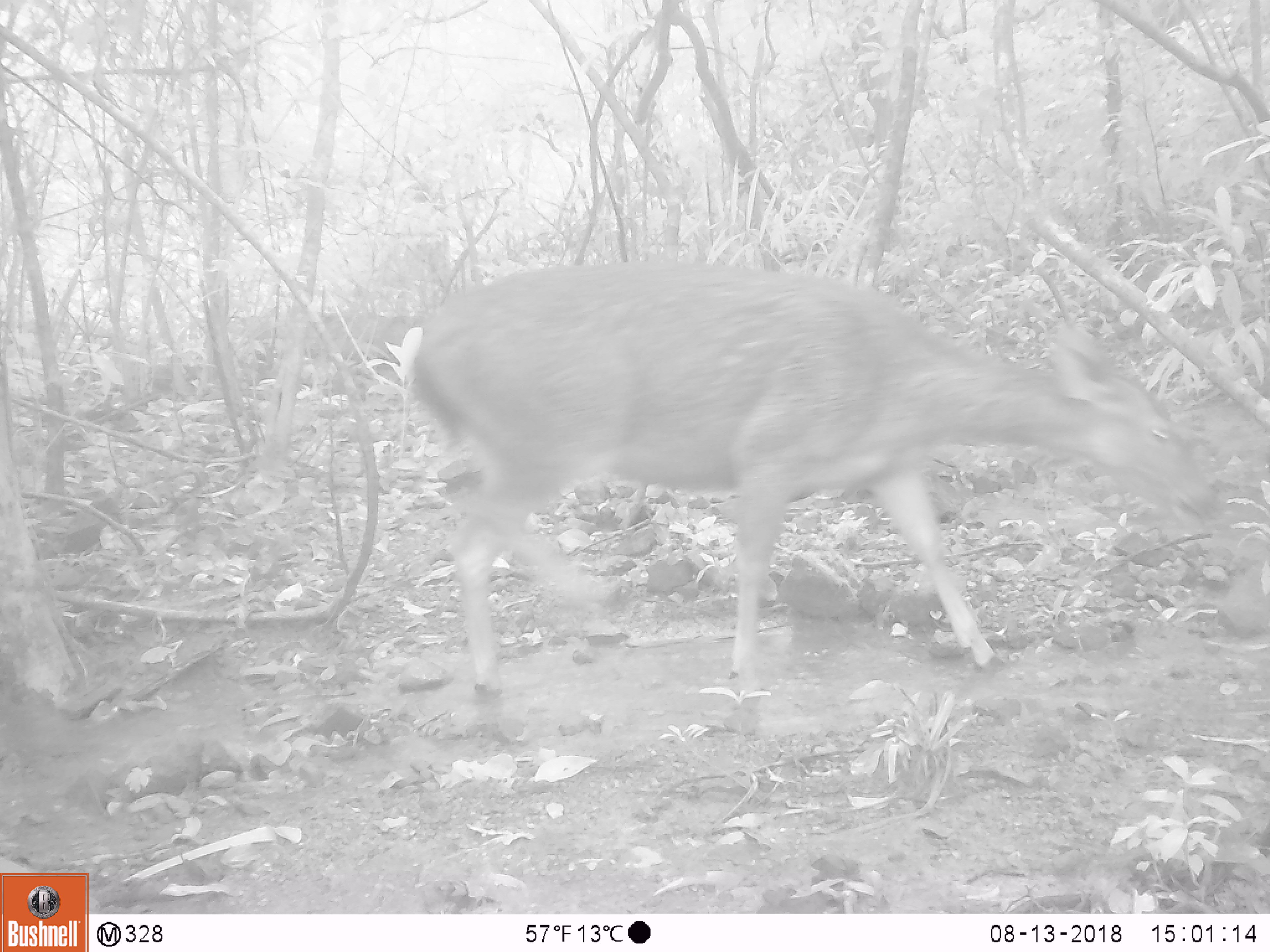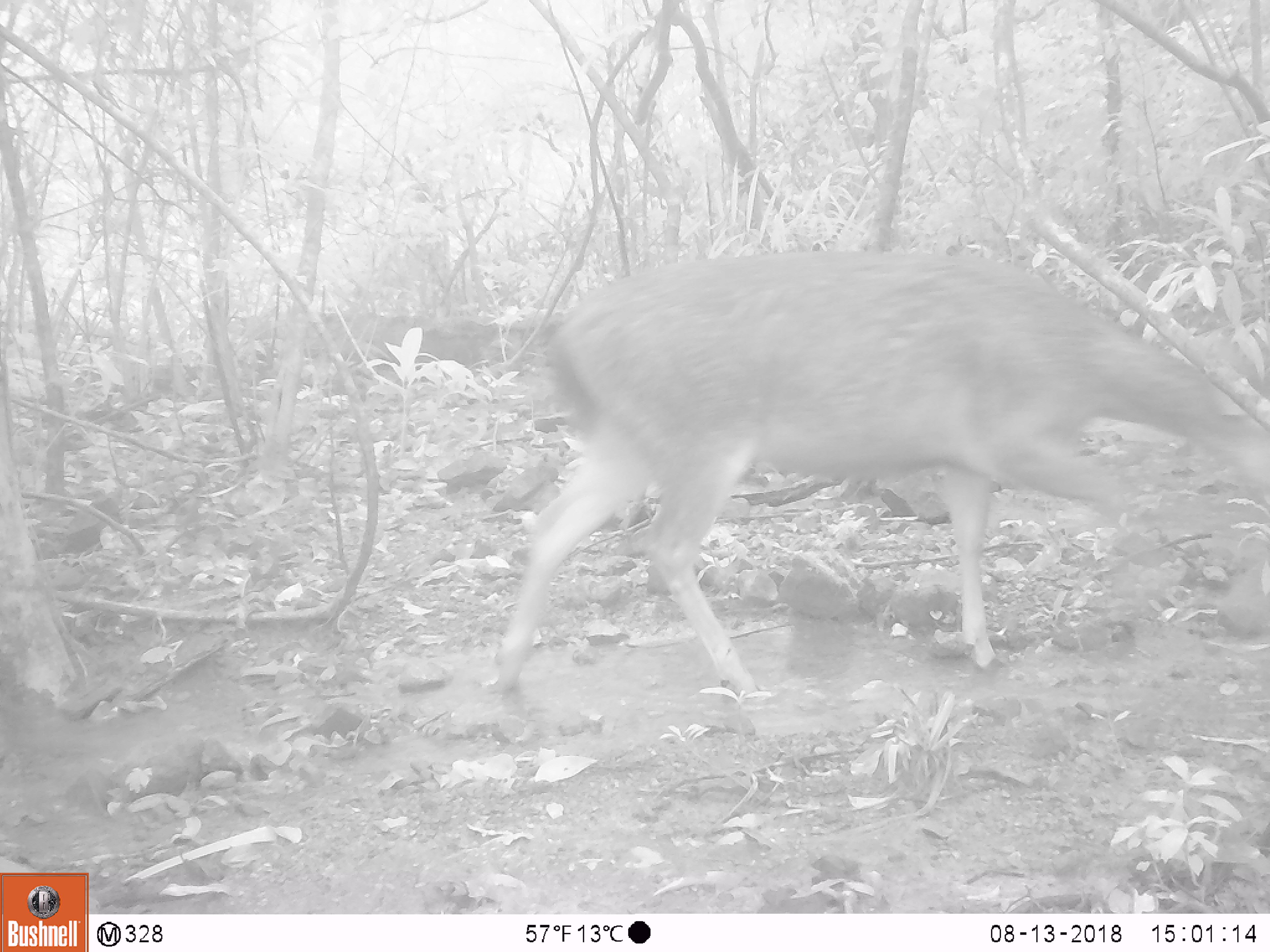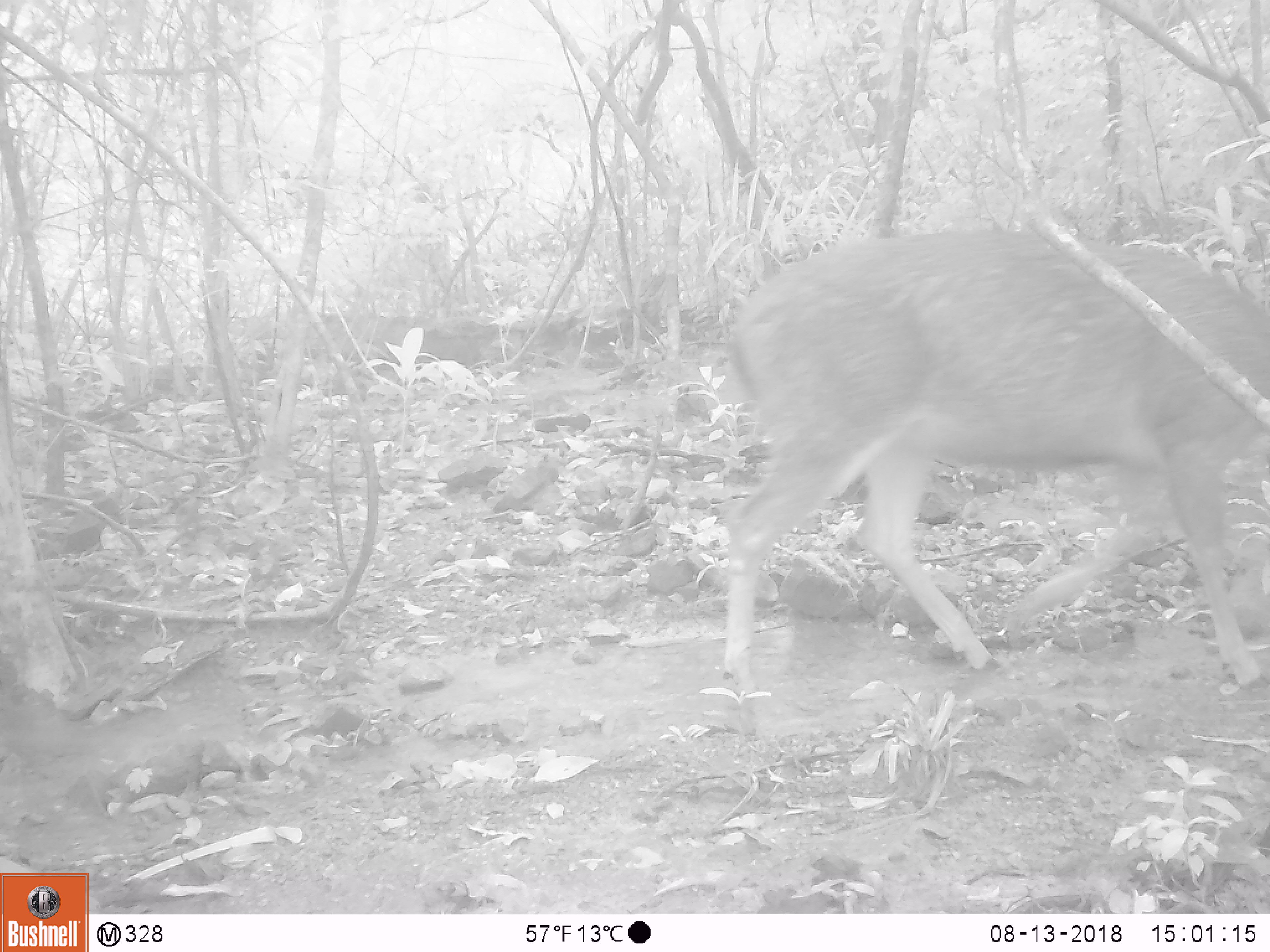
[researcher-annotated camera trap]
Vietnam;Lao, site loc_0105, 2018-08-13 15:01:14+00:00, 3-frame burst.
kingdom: Animalia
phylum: Chordata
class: Mammalia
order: Artiodactyla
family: Cervidae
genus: Rusa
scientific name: Rusa unicolor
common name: sambar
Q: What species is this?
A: Sambar (Rusa unicolor).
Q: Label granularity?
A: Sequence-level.